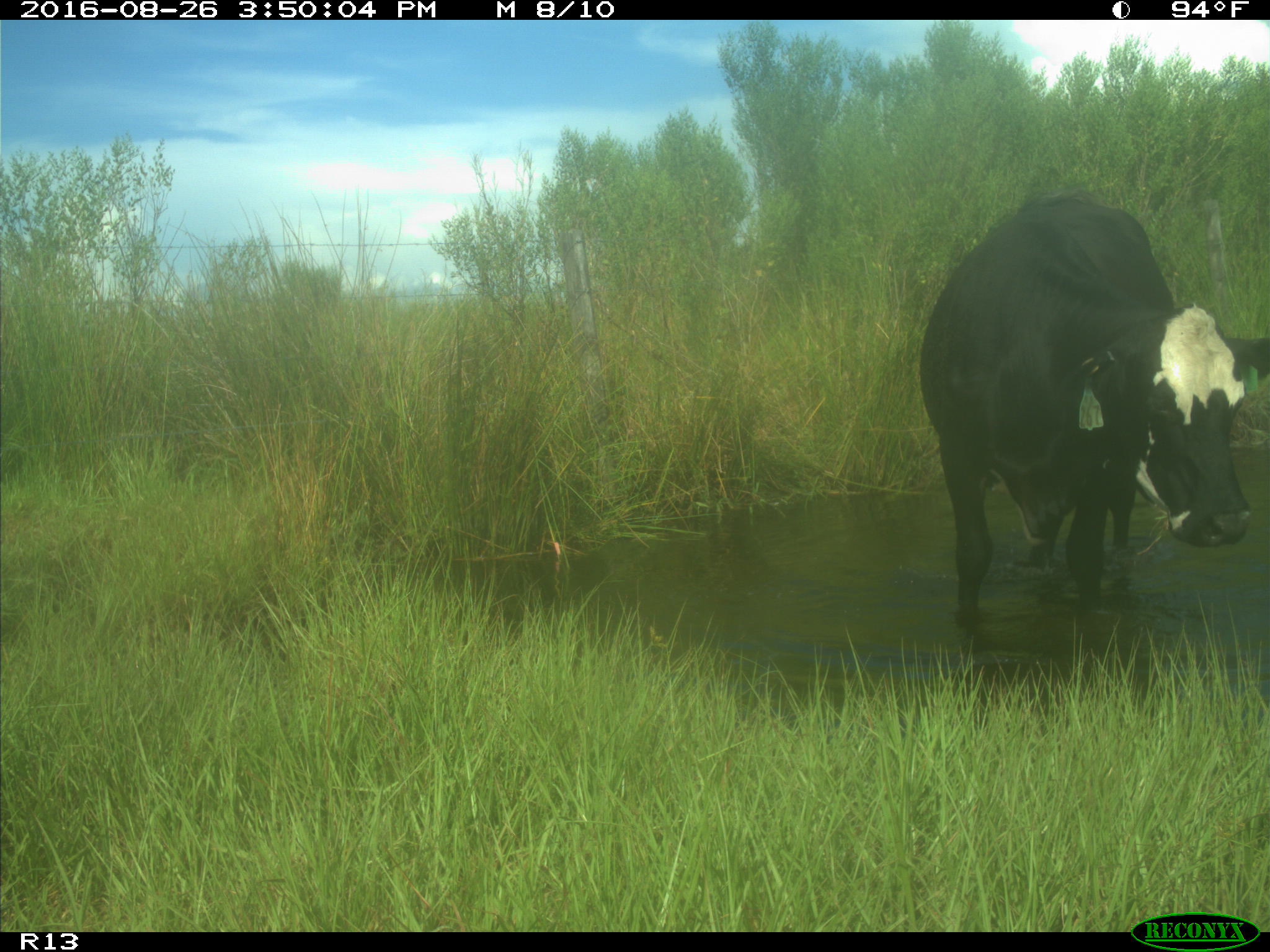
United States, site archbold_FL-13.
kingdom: Animalia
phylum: Chordata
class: Mammalia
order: Artiodactyla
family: Bovidae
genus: Bos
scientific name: Bos taurus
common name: domestic cow